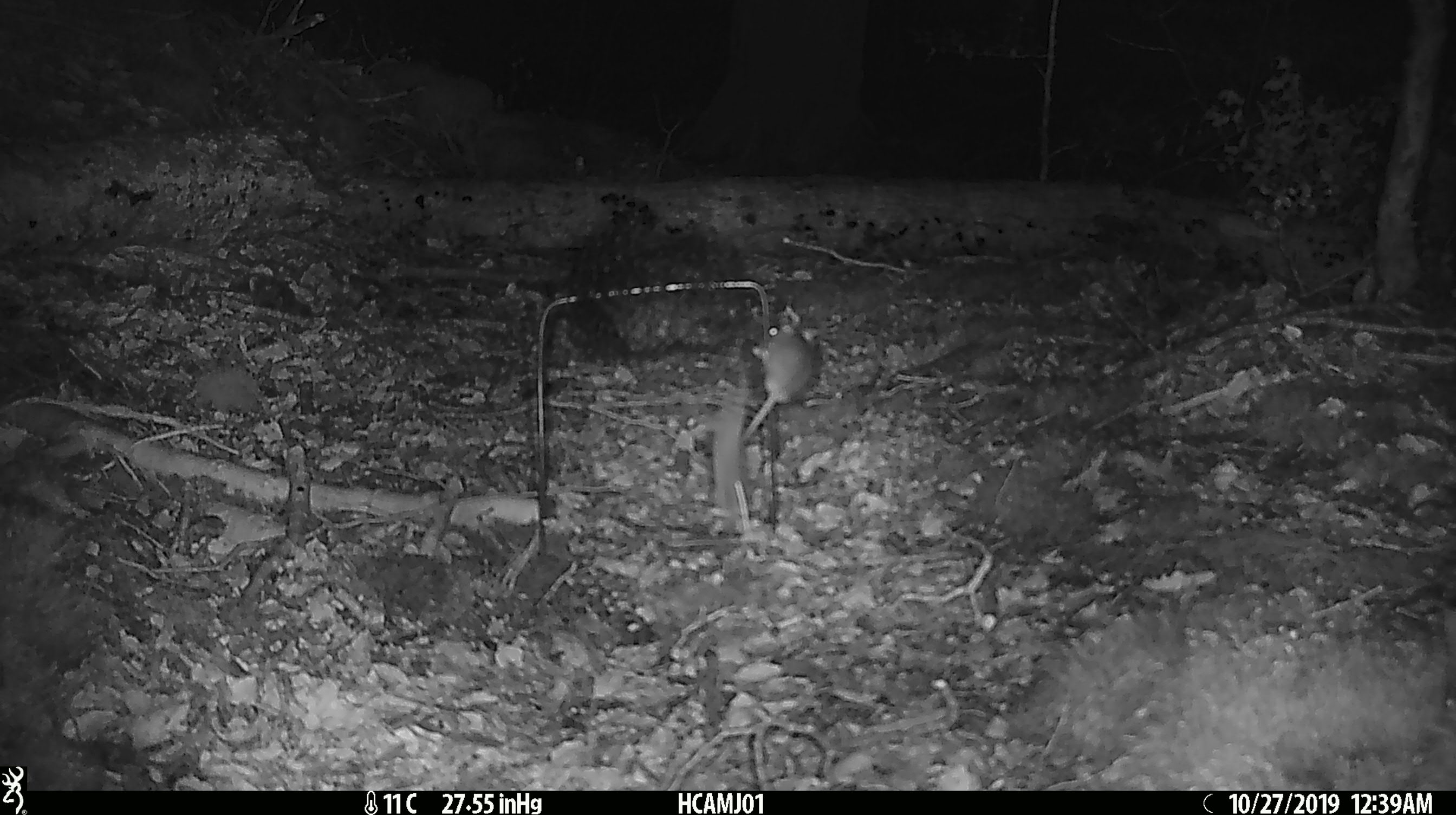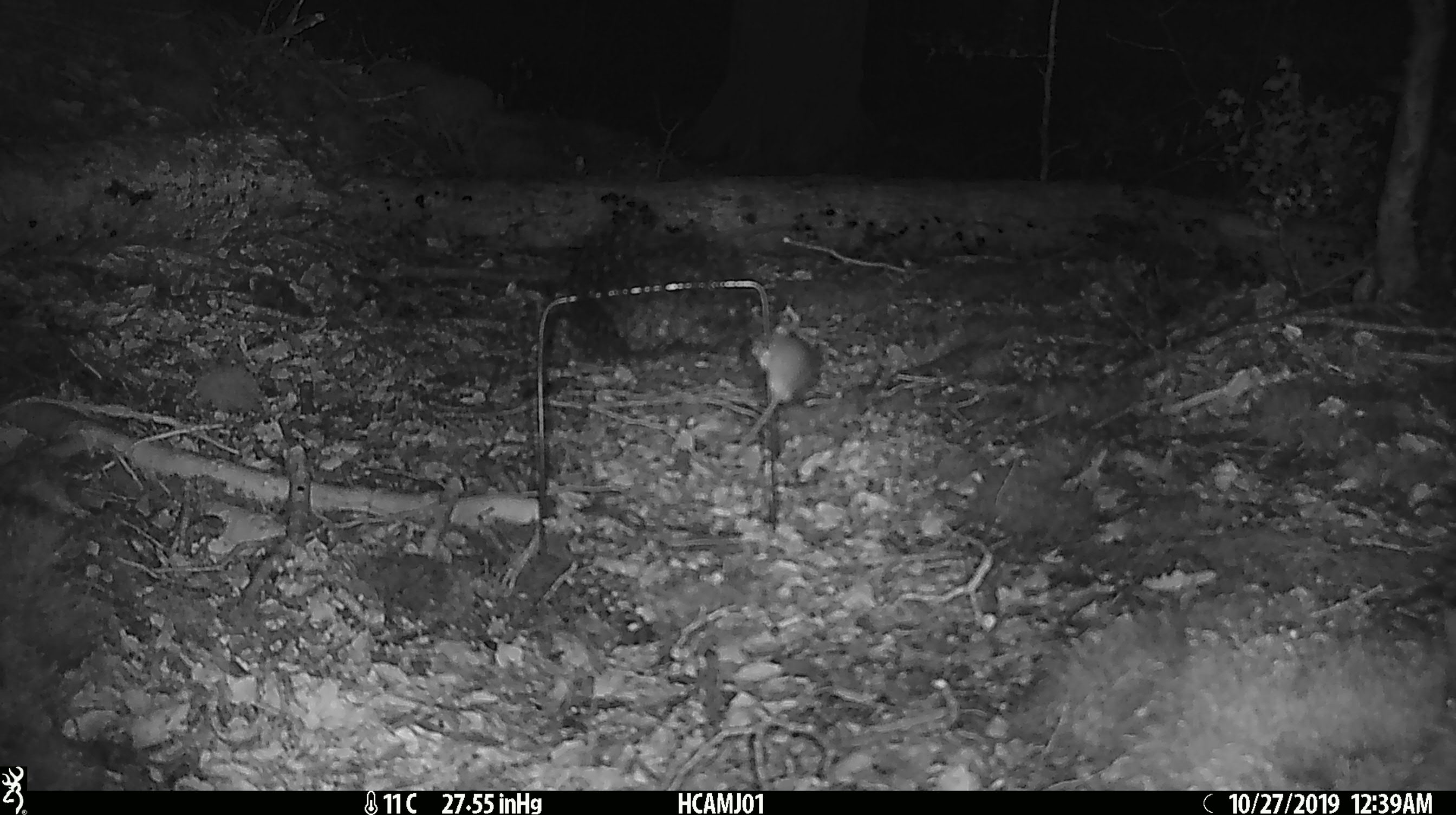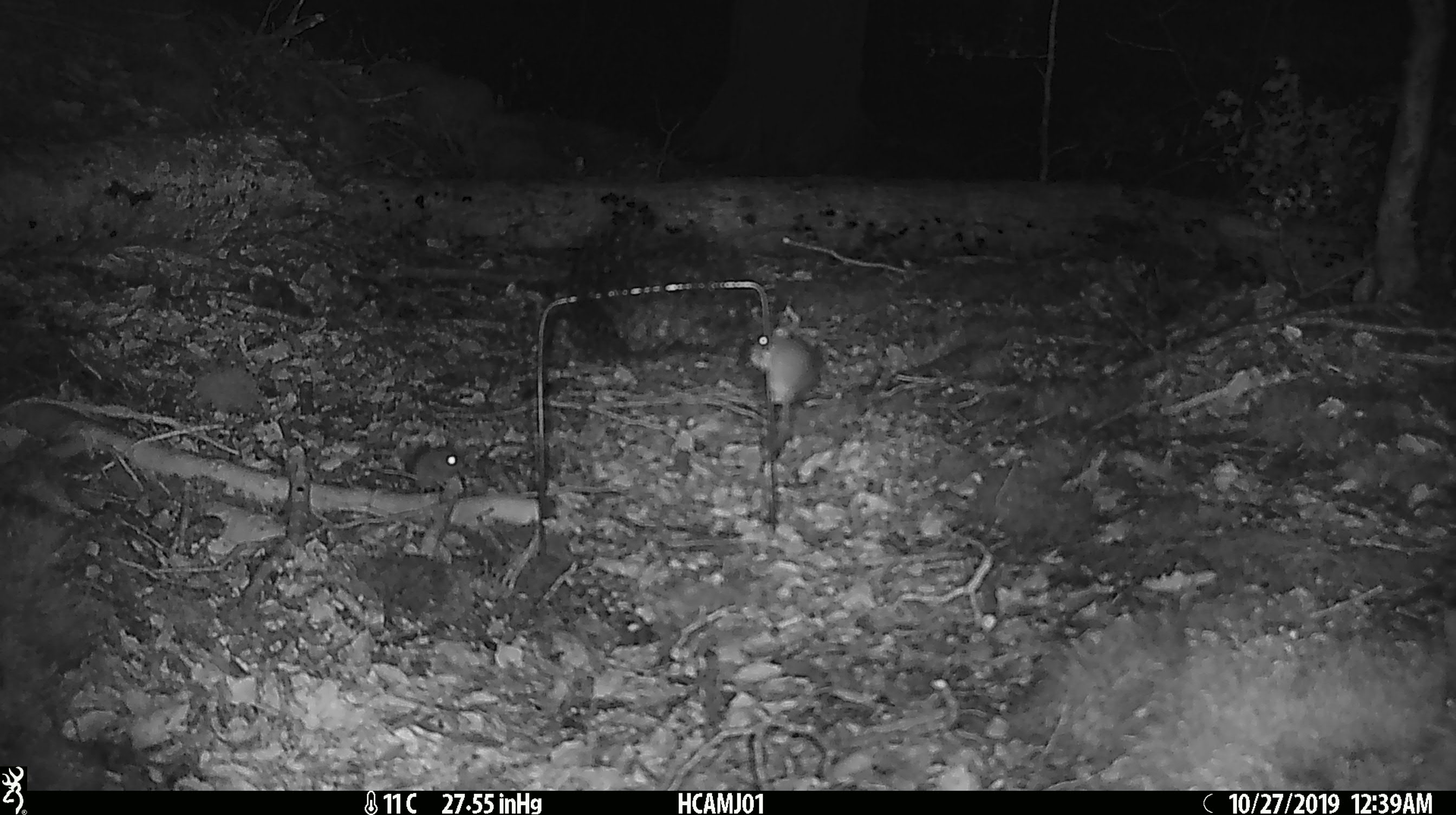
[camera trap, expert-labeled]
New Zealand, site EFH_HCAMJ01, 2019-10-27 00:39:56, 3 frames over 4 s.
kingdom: Animalia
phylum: Chordata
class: Mammalia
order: Rodentia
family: Muridae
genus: Mus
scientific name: Mus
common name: mouse